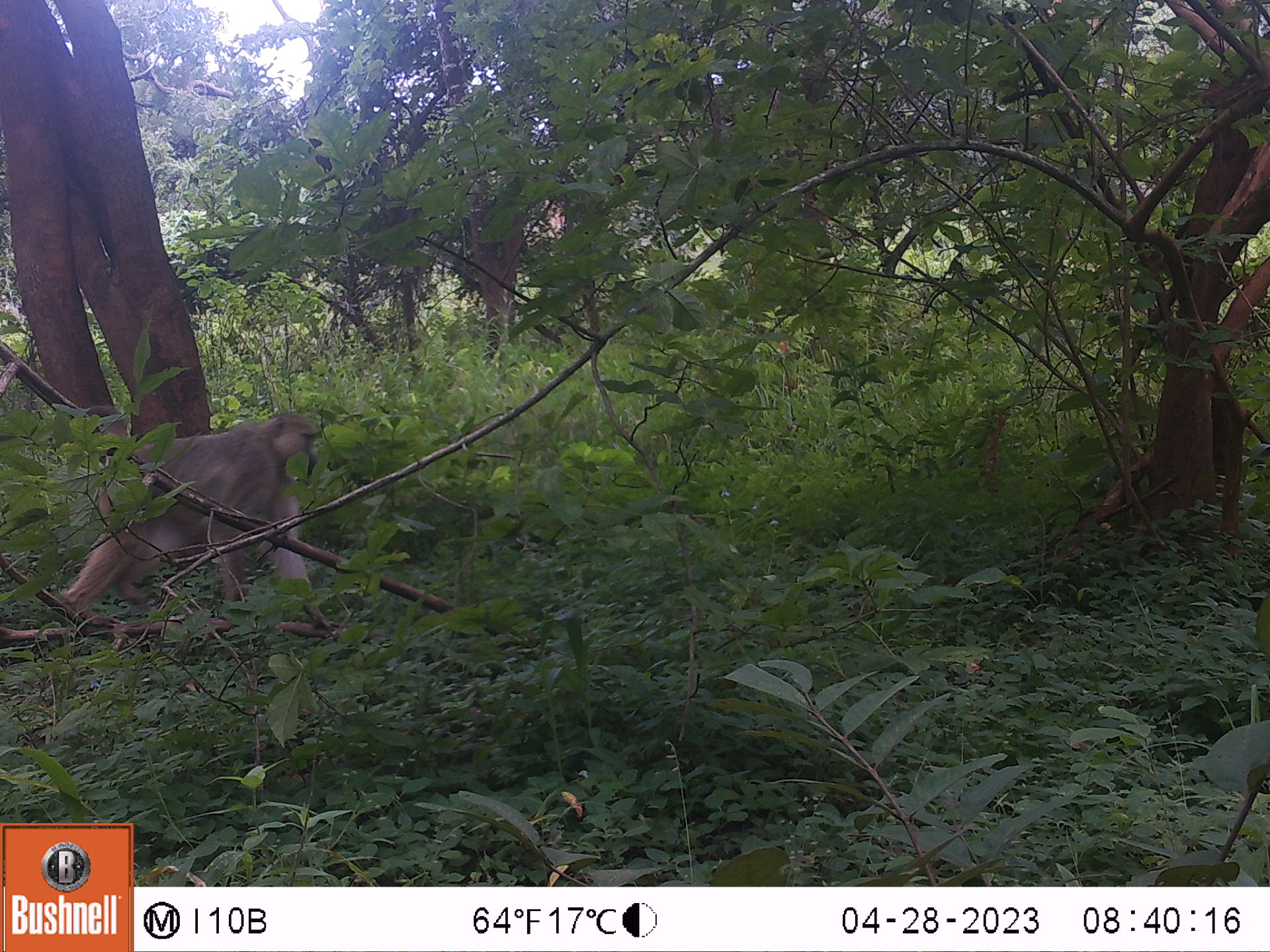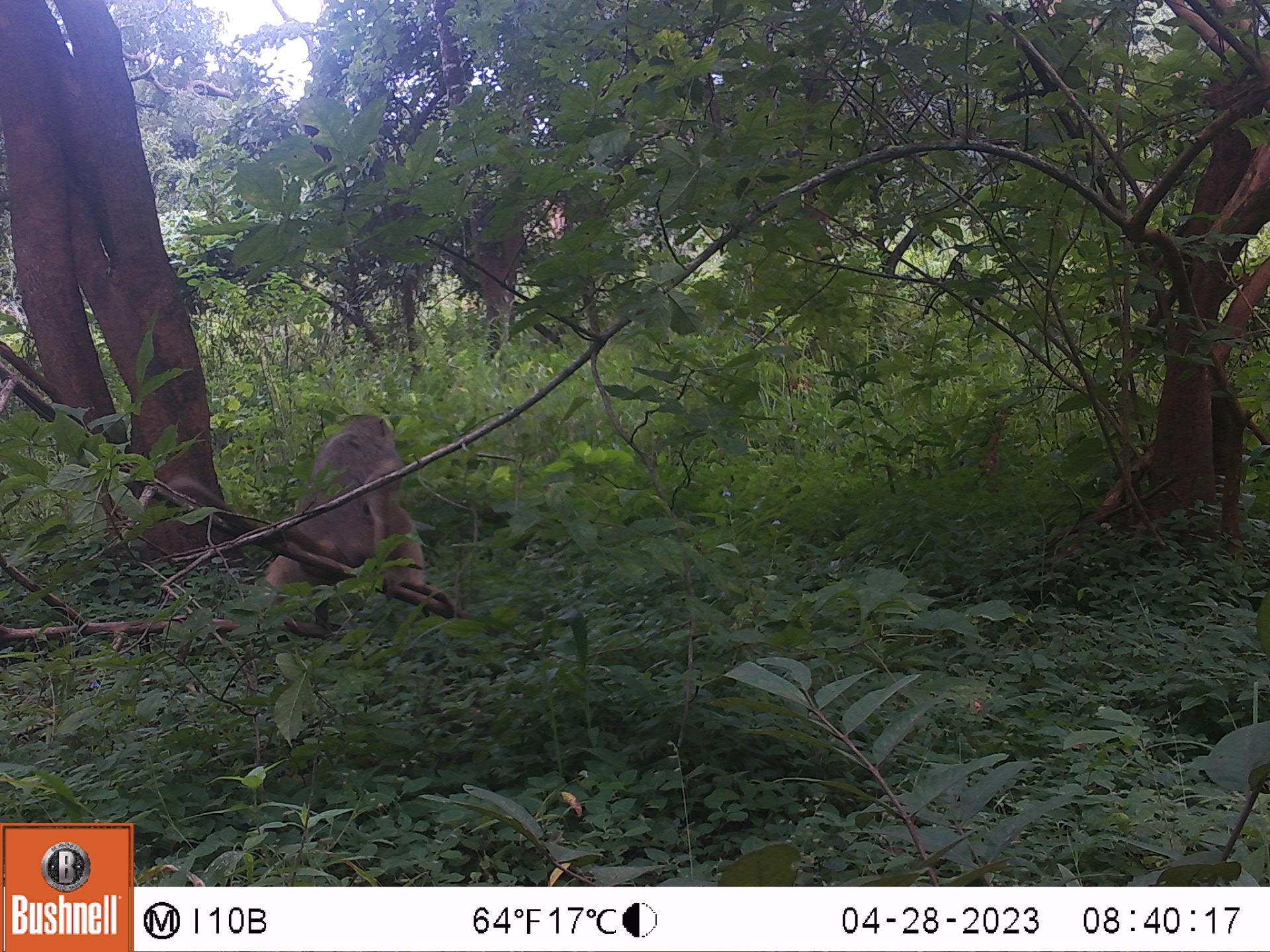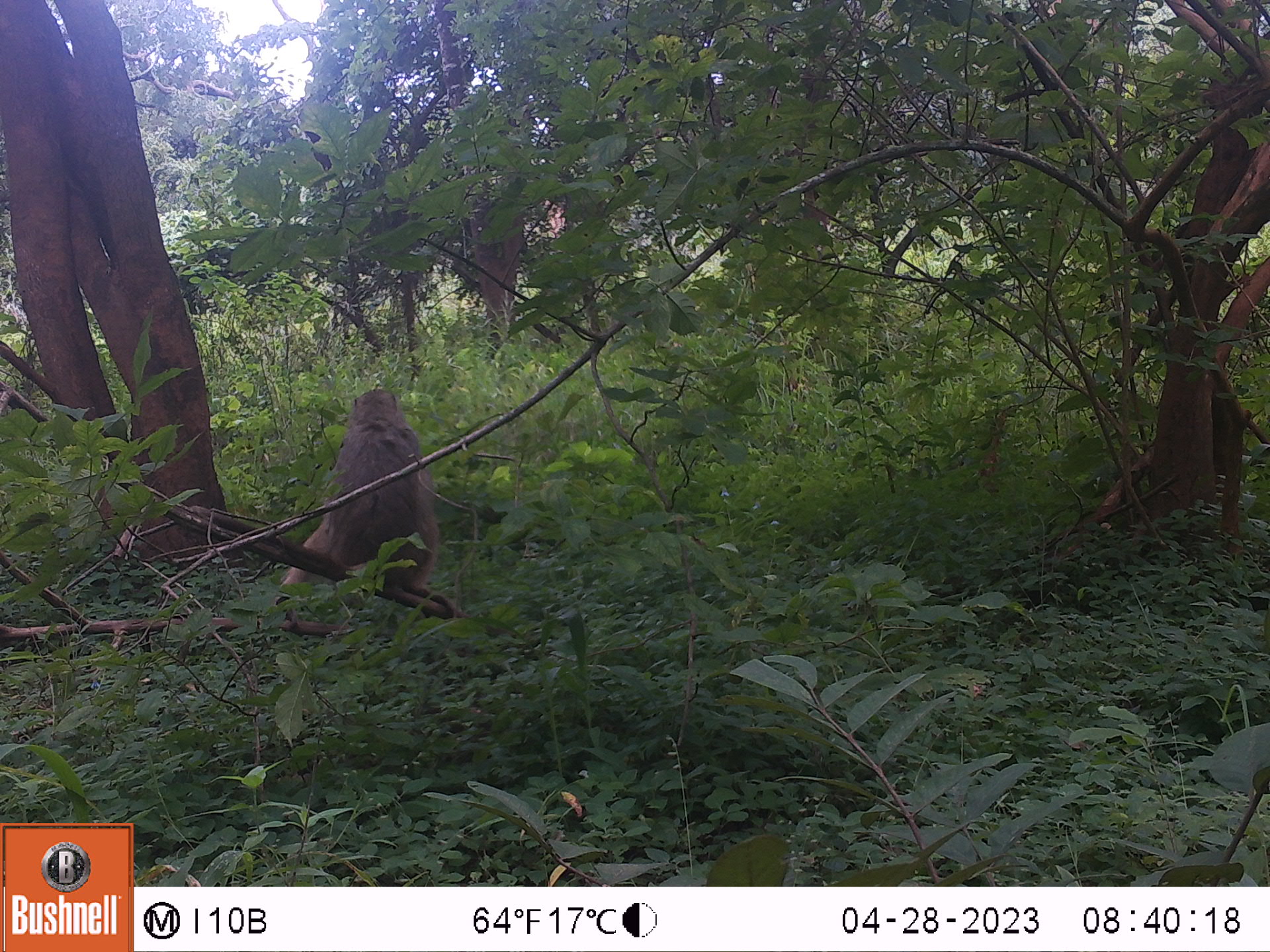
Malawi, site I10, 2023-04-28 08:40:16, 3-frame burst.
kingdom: Animalia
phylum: Chordata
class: Mammalia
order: Primates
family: Cercopithecidae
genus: Papio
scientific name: Papio cynocephalus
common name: yellow baboon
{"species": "yellow baboon (Papio cynocephalus)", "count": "1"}